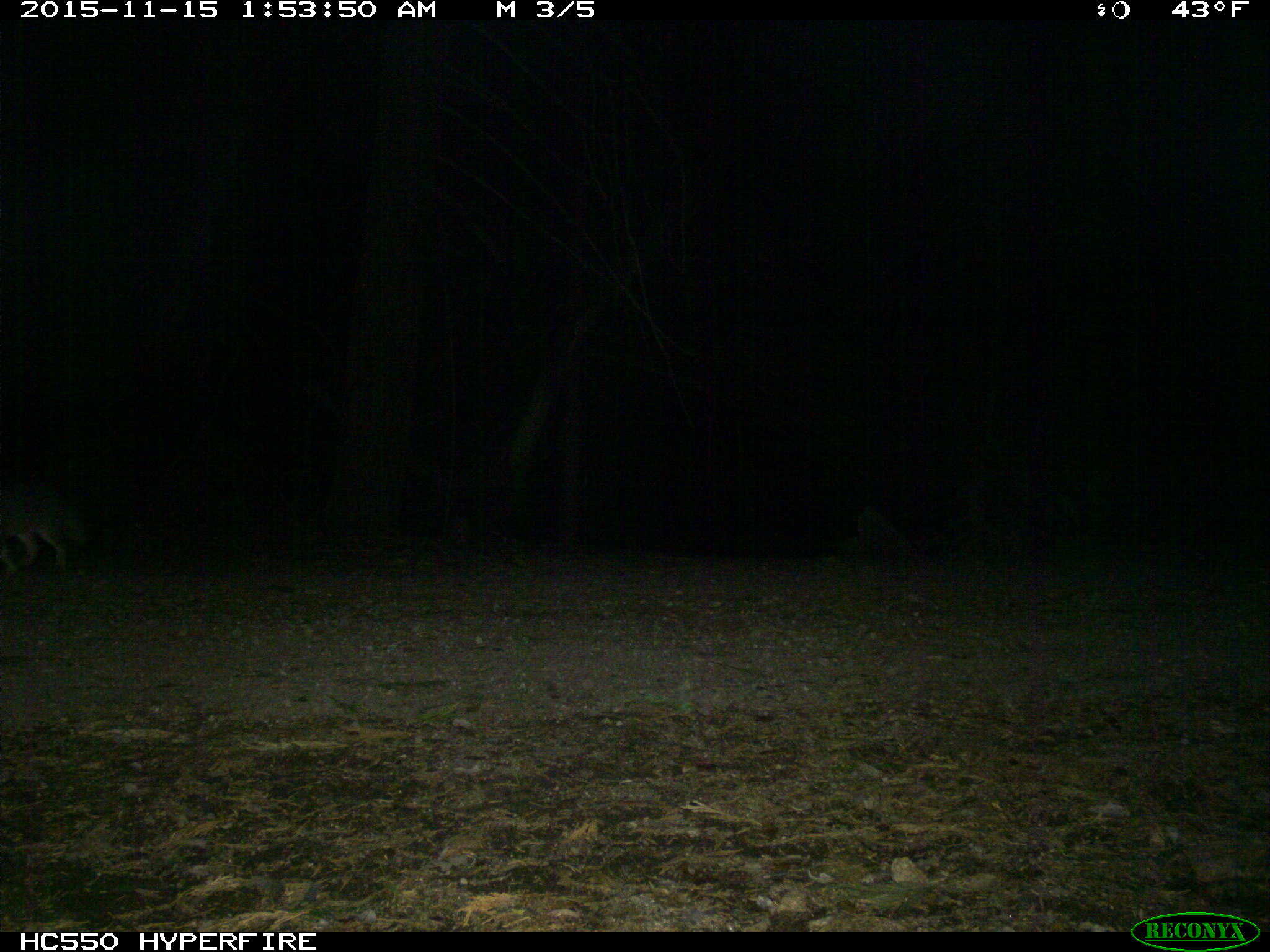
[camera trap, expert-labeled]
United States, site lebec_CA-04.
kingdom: Animalia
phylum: Chordata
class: Mammalia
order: Carnivora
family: Canidae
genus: Urocyon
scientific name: Urocyon cinereoargenteus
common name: gray fox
Urocyon cinereoargenteus (gray fox).